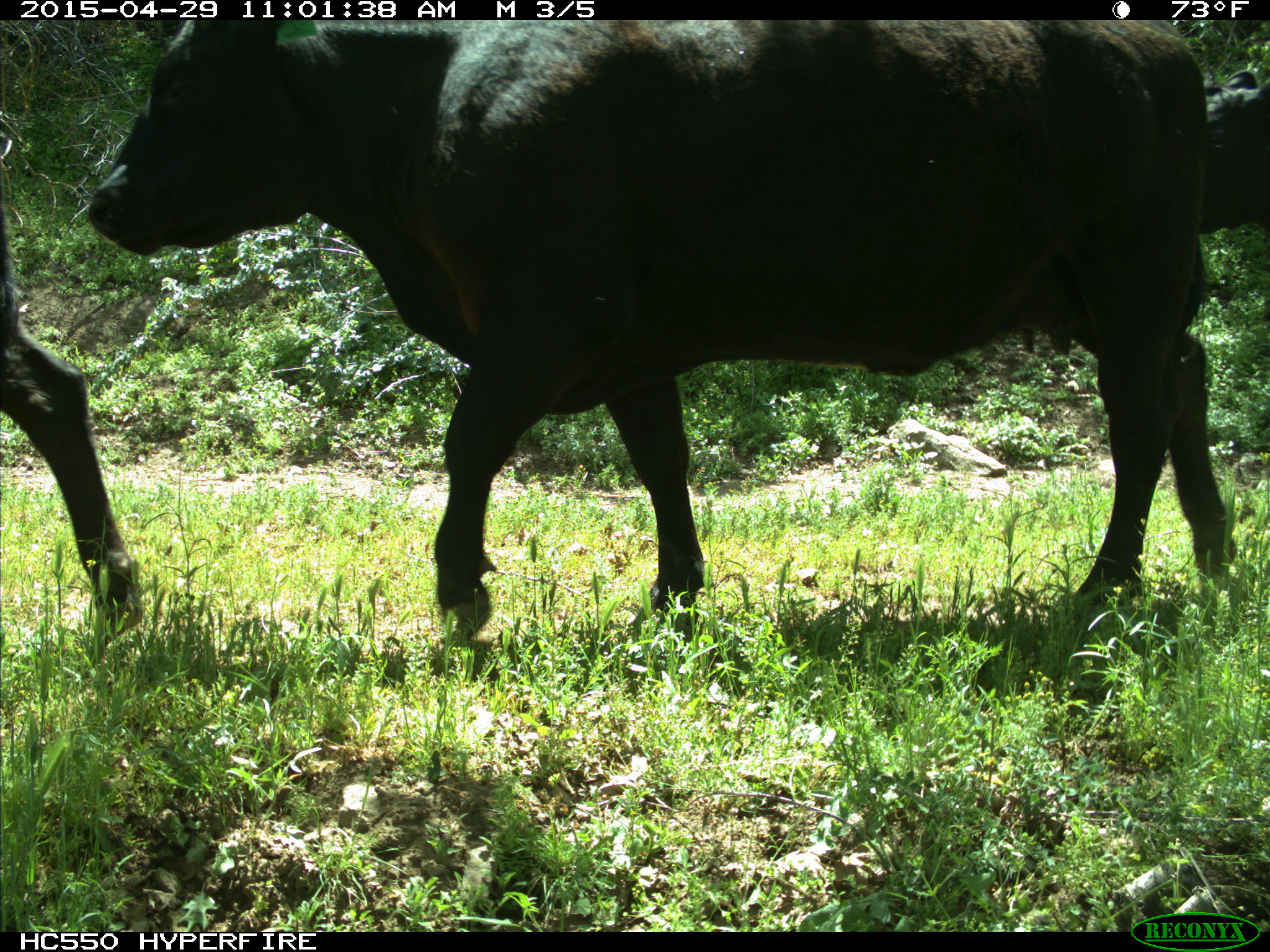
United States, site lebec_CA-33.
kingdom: Animalia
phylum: Chordata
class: Mammalia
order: Artiodactyla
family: Bovidae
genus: Bos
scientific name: Bos taurus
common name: domestic cow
Bos taurus (domestic cow).